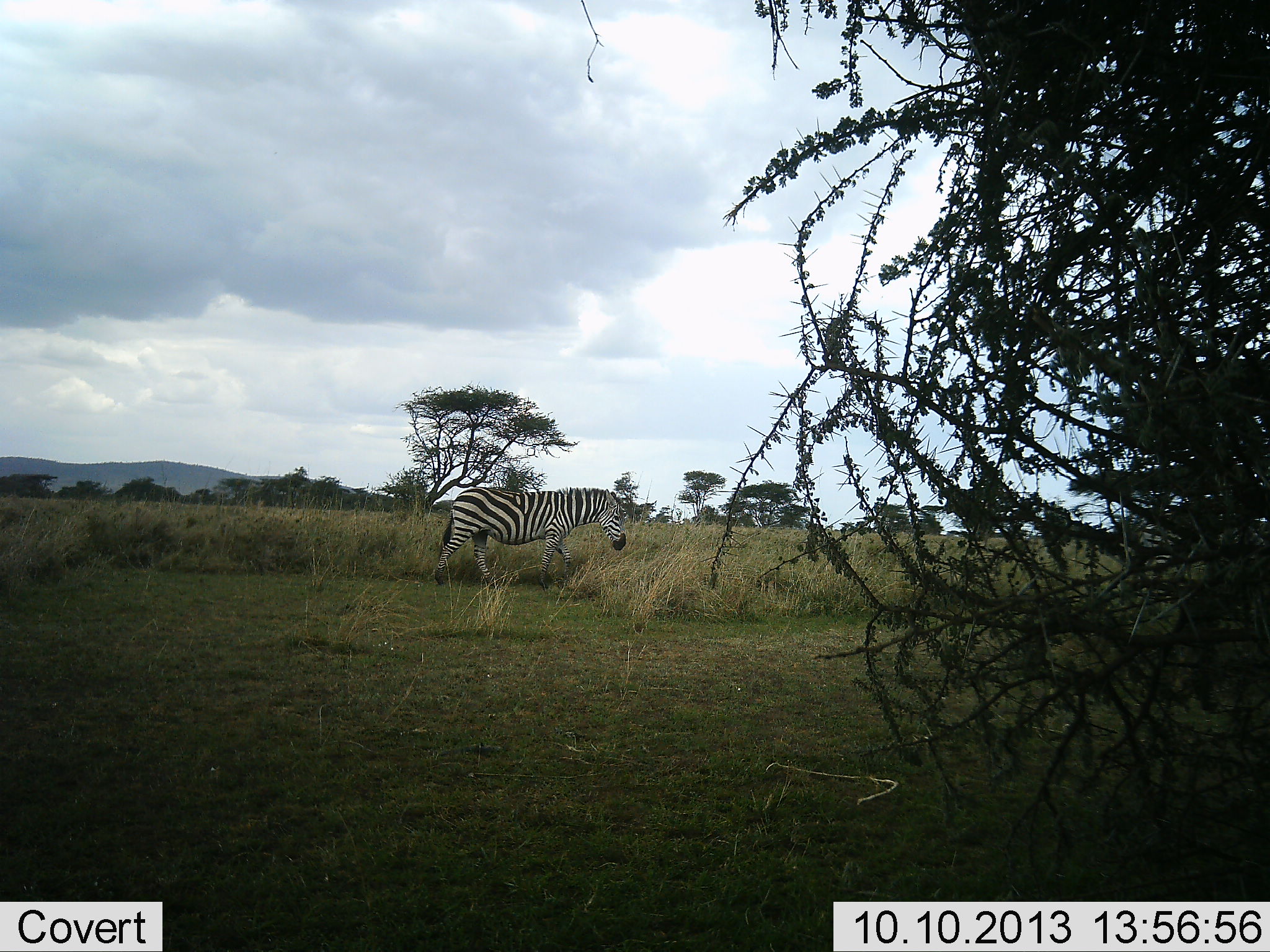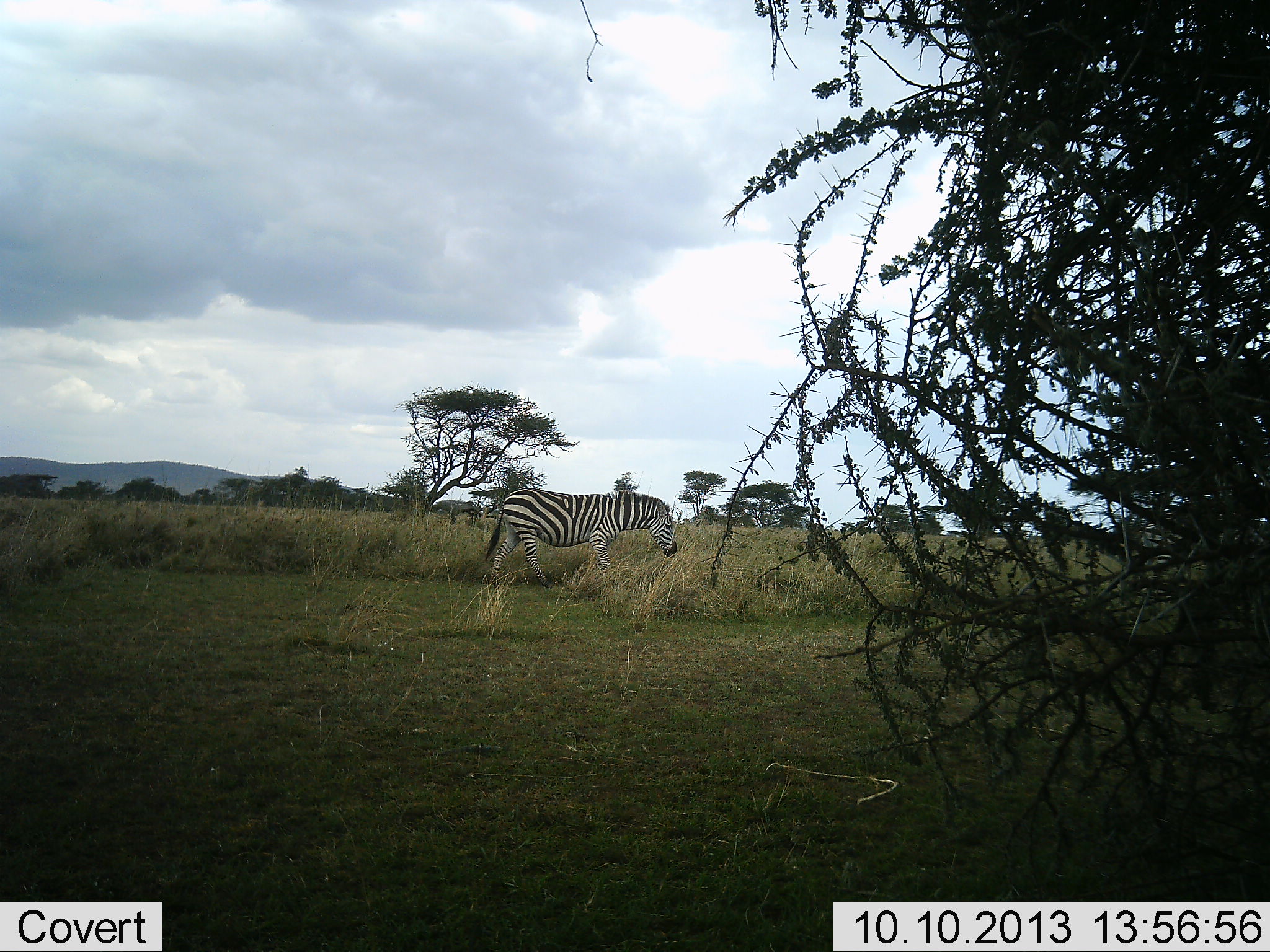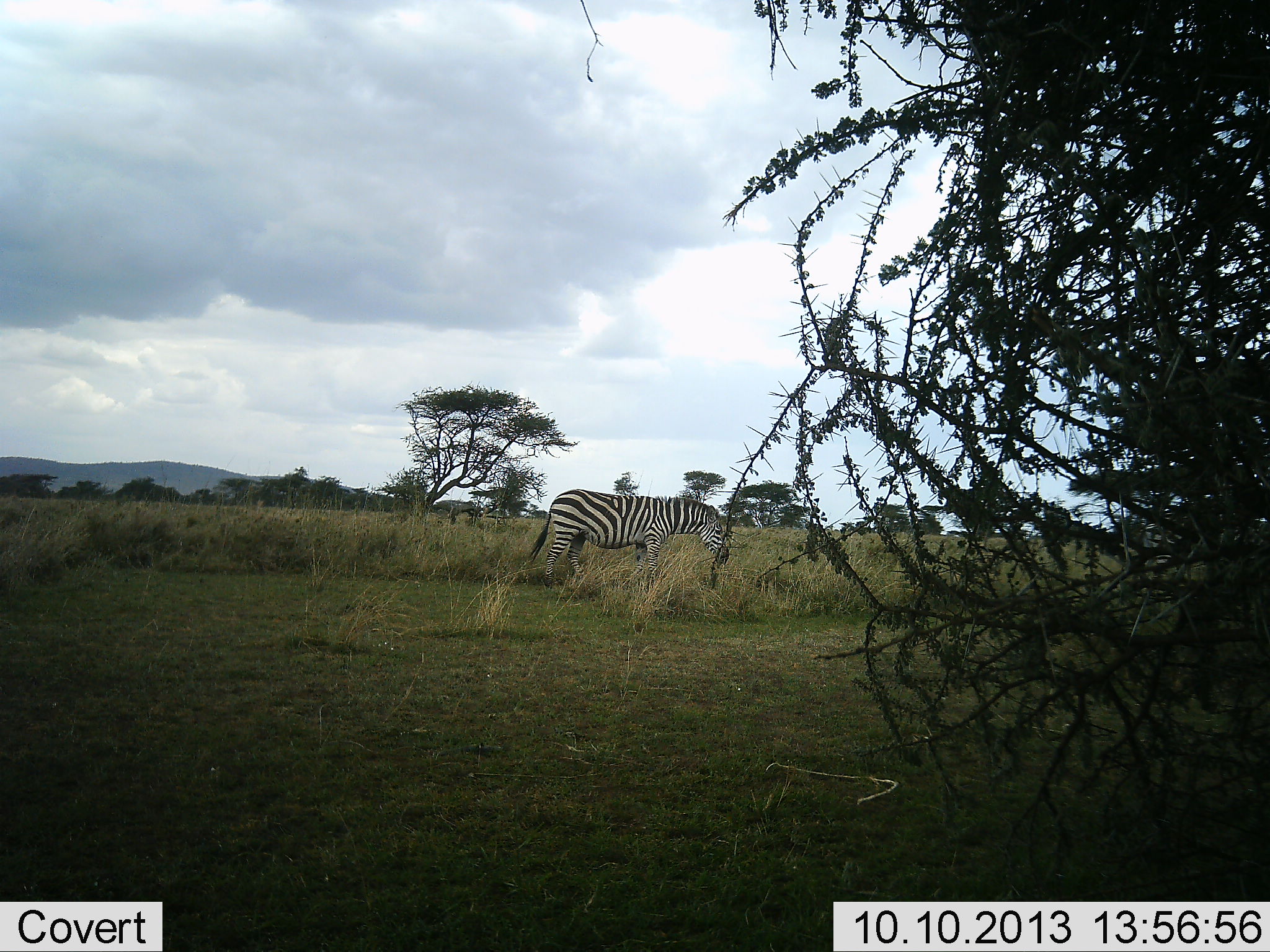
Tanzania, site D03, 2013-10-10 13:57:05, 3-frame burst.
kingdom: Animalia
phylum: Chordata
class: Mammalia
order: Perissodactyla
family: Equidae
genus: Equus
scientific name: Equus quagga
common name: plains zebra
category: zebra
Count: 1.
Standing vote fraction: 10%.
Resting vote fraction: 0%.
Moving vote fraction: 95%.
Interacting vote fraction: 0%.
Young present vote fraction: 0%.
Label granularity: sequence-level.